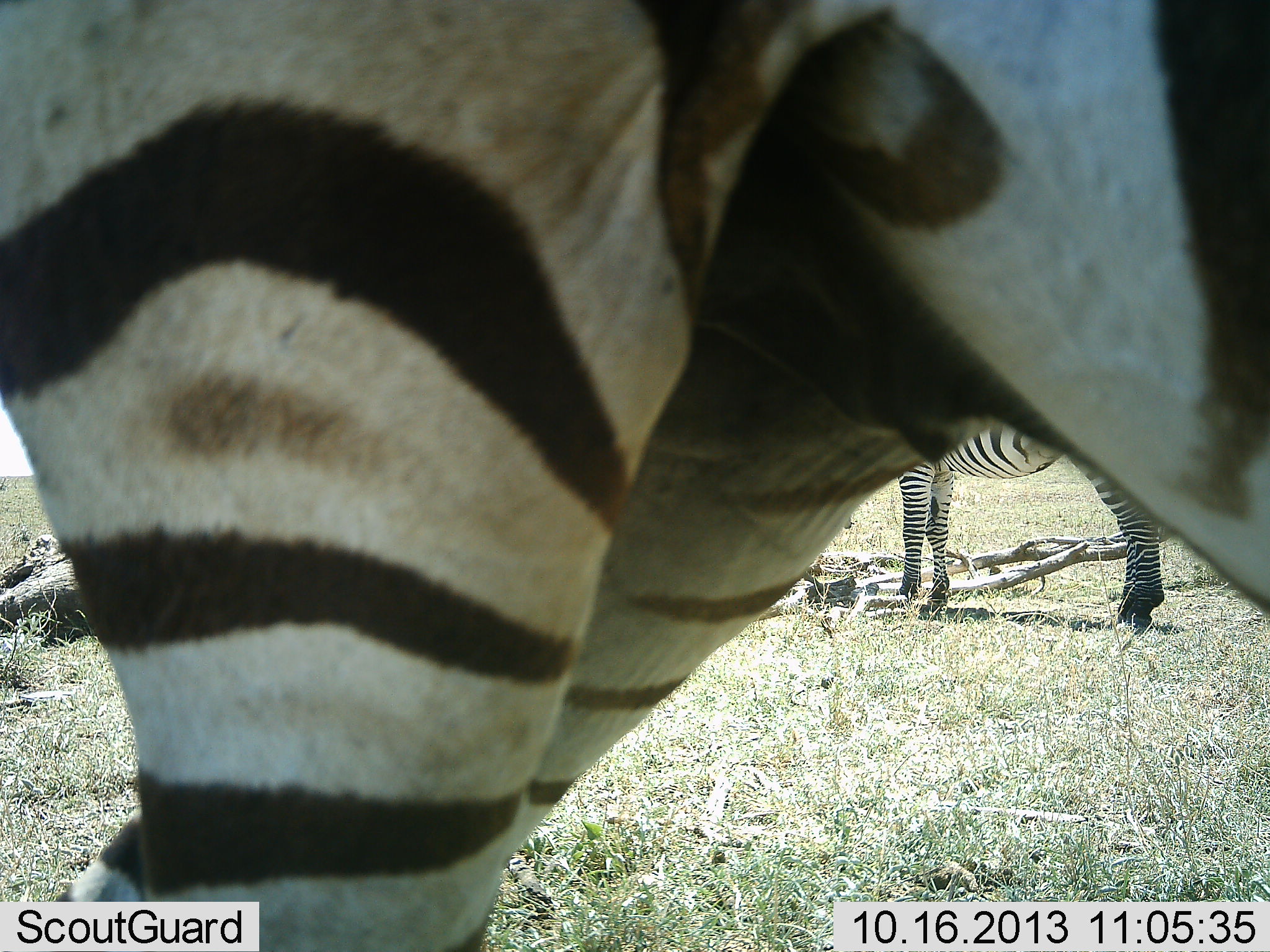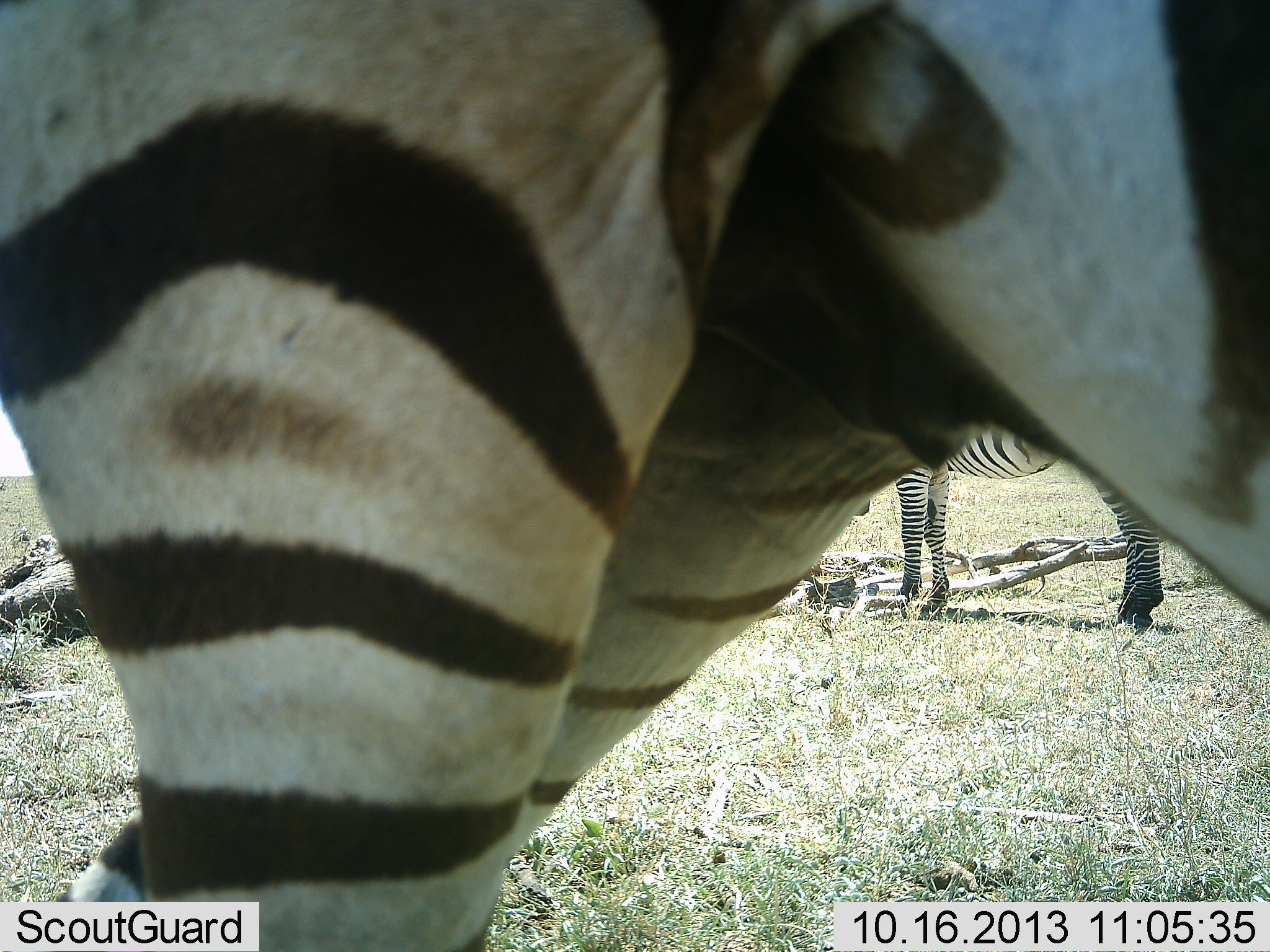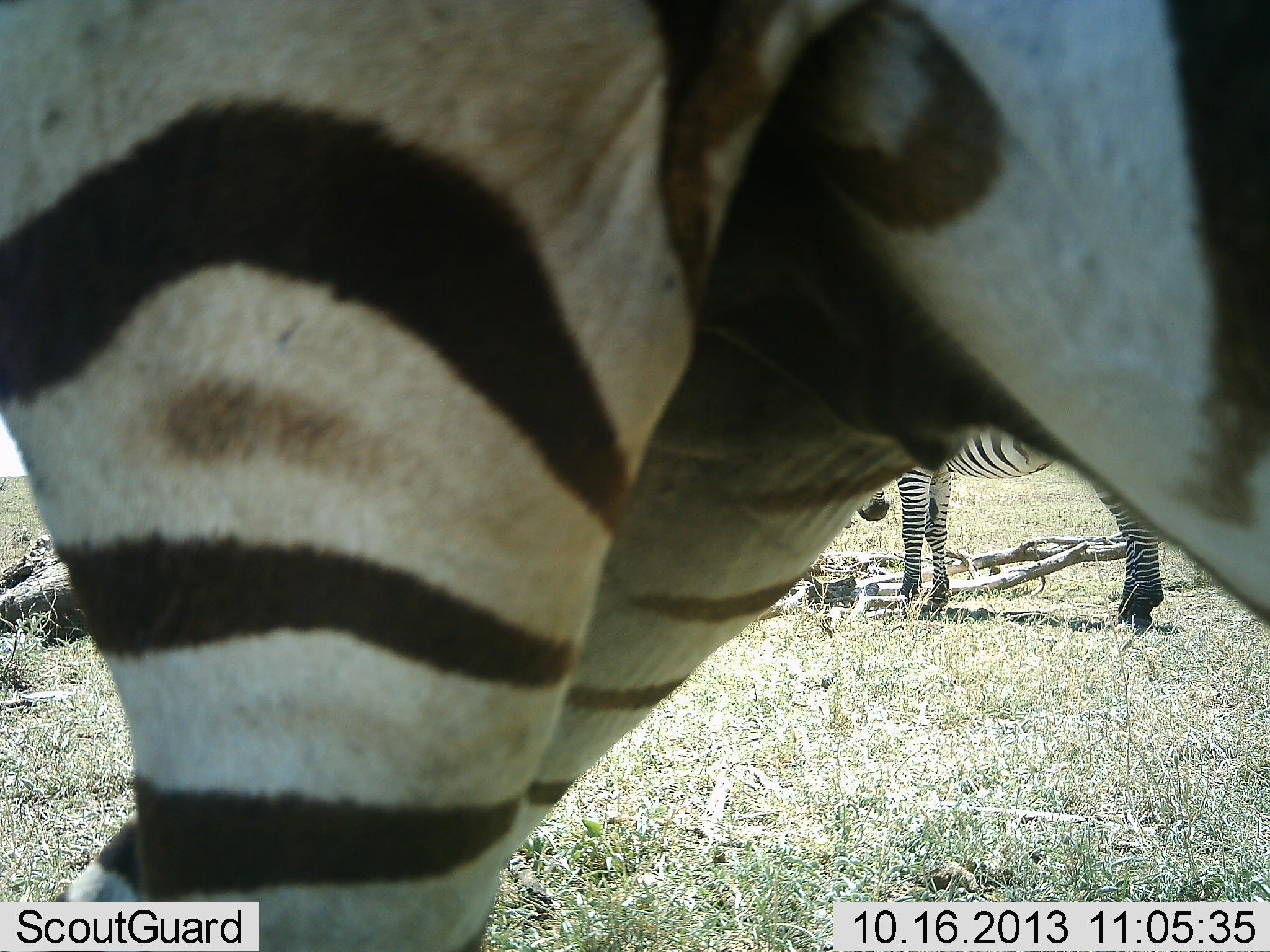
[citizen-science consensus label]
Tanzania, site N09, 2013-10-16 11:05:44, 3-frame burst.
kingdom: Animalia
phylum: Chordata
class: Mammalia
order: Perissodactyla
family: Equidae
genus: Equus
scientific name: Equus quagga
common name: plains zebra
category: zebra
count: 2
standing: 97%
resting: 3%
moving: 3%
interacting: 3%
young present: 3%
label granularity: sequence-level